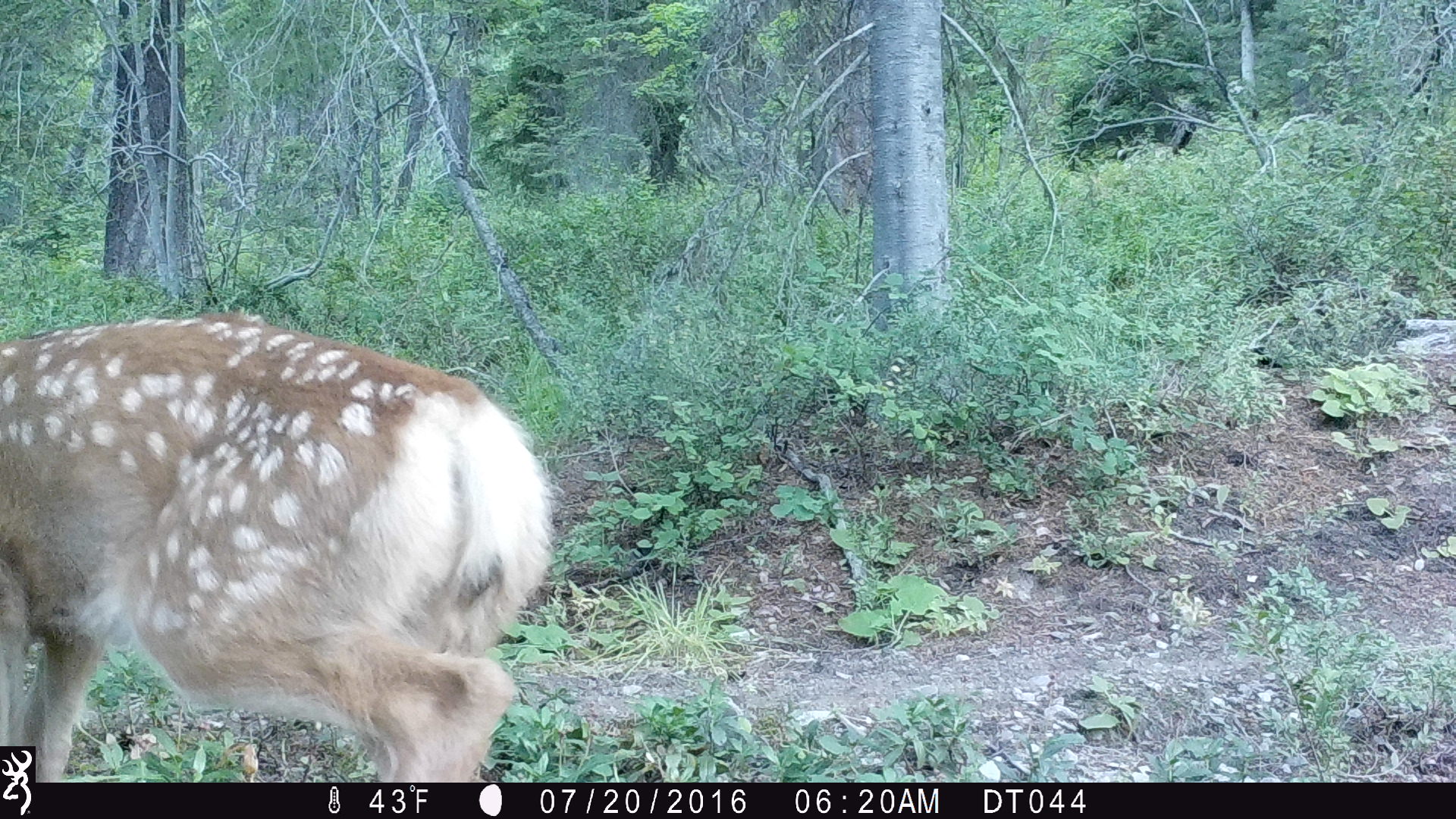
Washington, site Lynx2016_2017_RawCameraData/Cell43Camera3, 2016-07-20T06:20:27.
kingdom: Animalia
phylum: Chordata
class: Mammalia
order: Artiodactyla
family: Cervidae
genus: Odocoileus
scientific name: Odocoileus hemionus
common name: mule deer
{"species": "Odocoileus hemionus (mule deer)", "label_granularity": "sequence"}